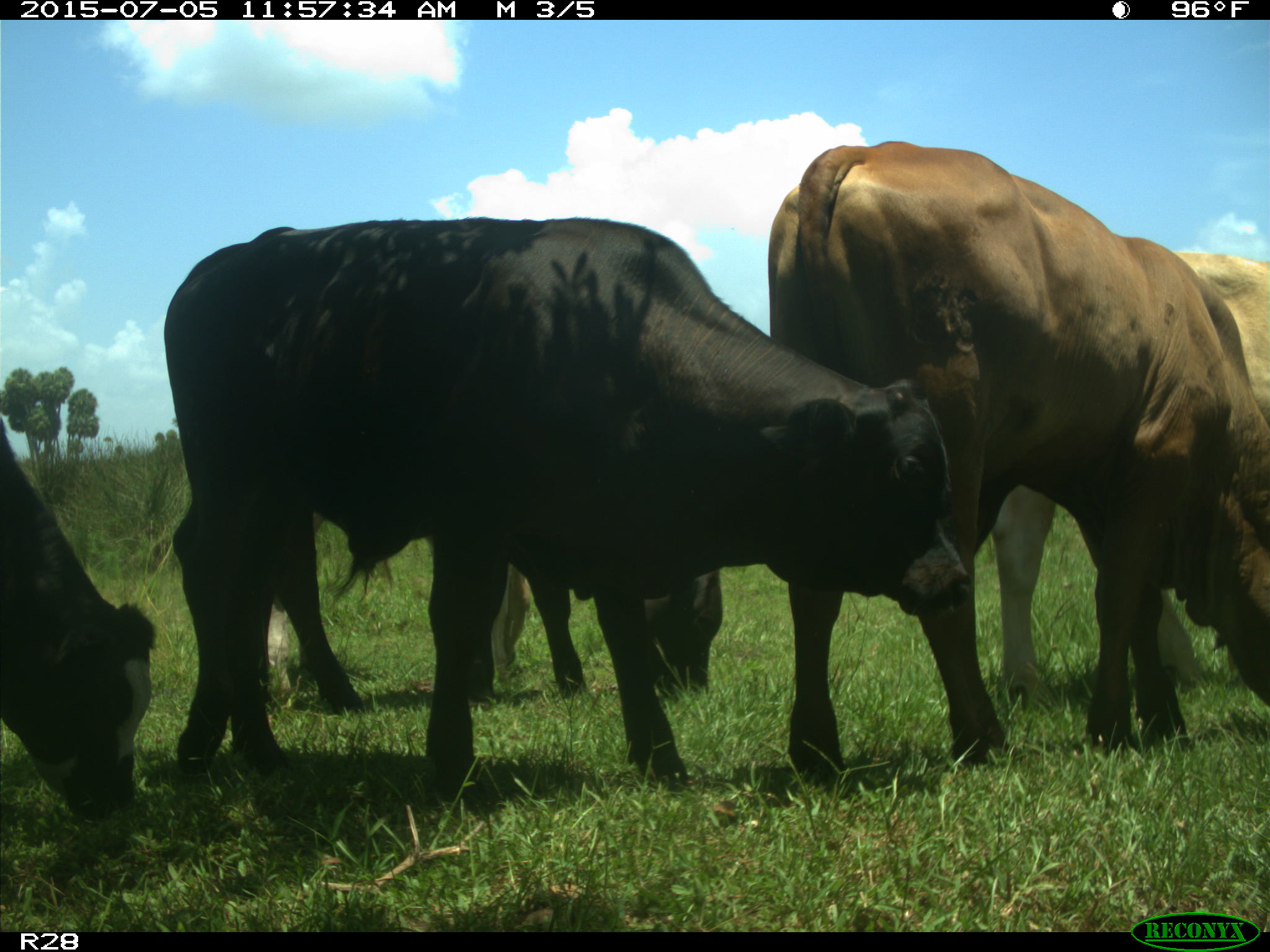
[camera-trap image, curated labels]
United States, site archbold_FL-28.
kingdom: Animalia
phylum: Chordata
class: Mammalia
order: Artiodactyla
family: Bovidae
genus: Bos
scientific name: Bos taurus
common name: domestic cow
Bos taurus (domestic cow).